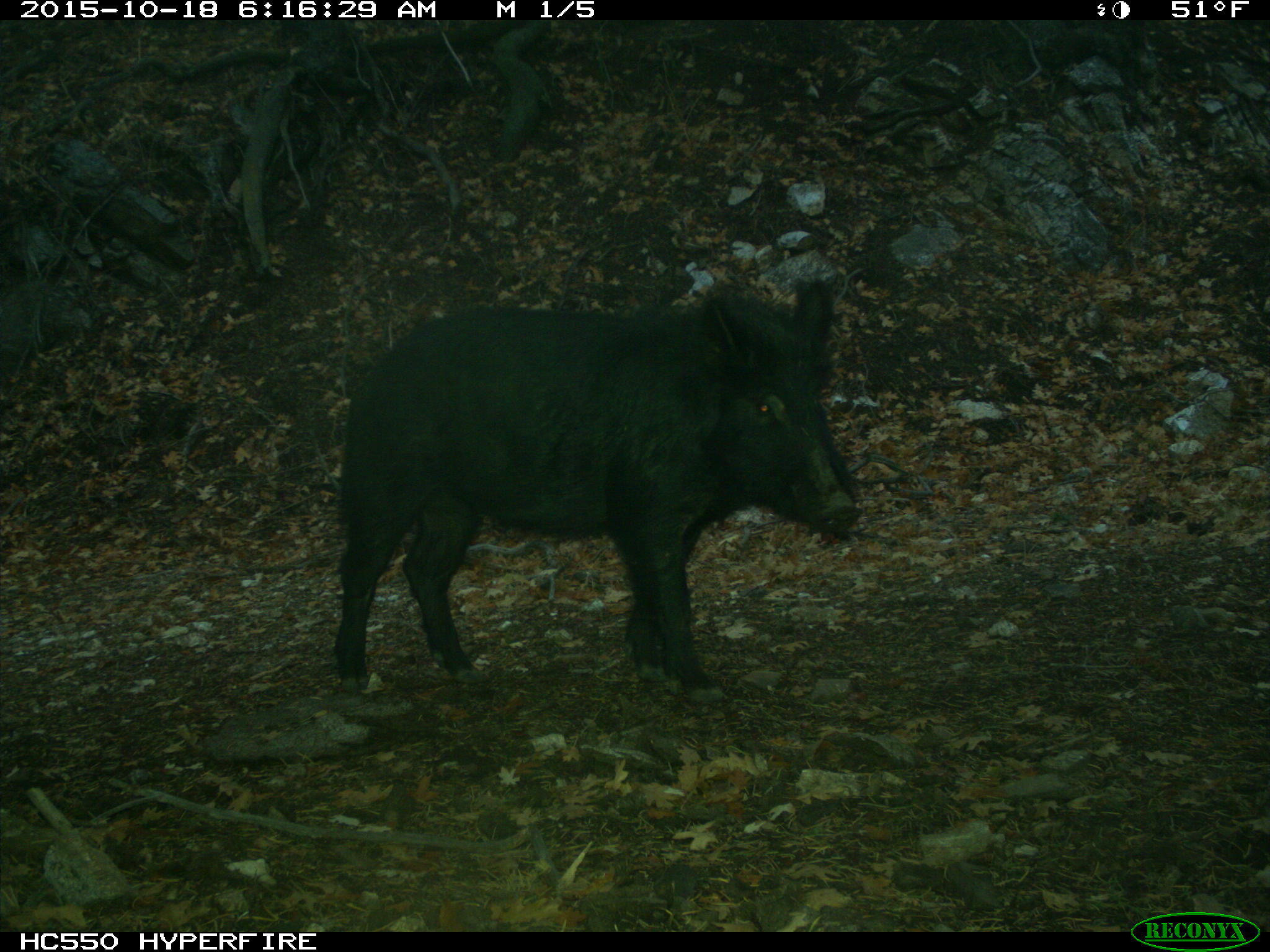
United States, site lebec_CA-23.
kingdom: Animalia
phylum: Chordata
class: Mammalia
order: Artiodactyla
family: Suidae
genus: Sus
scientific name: Sus scrofa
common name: wild boar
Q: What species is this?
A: Sus scrofa (wild boar).